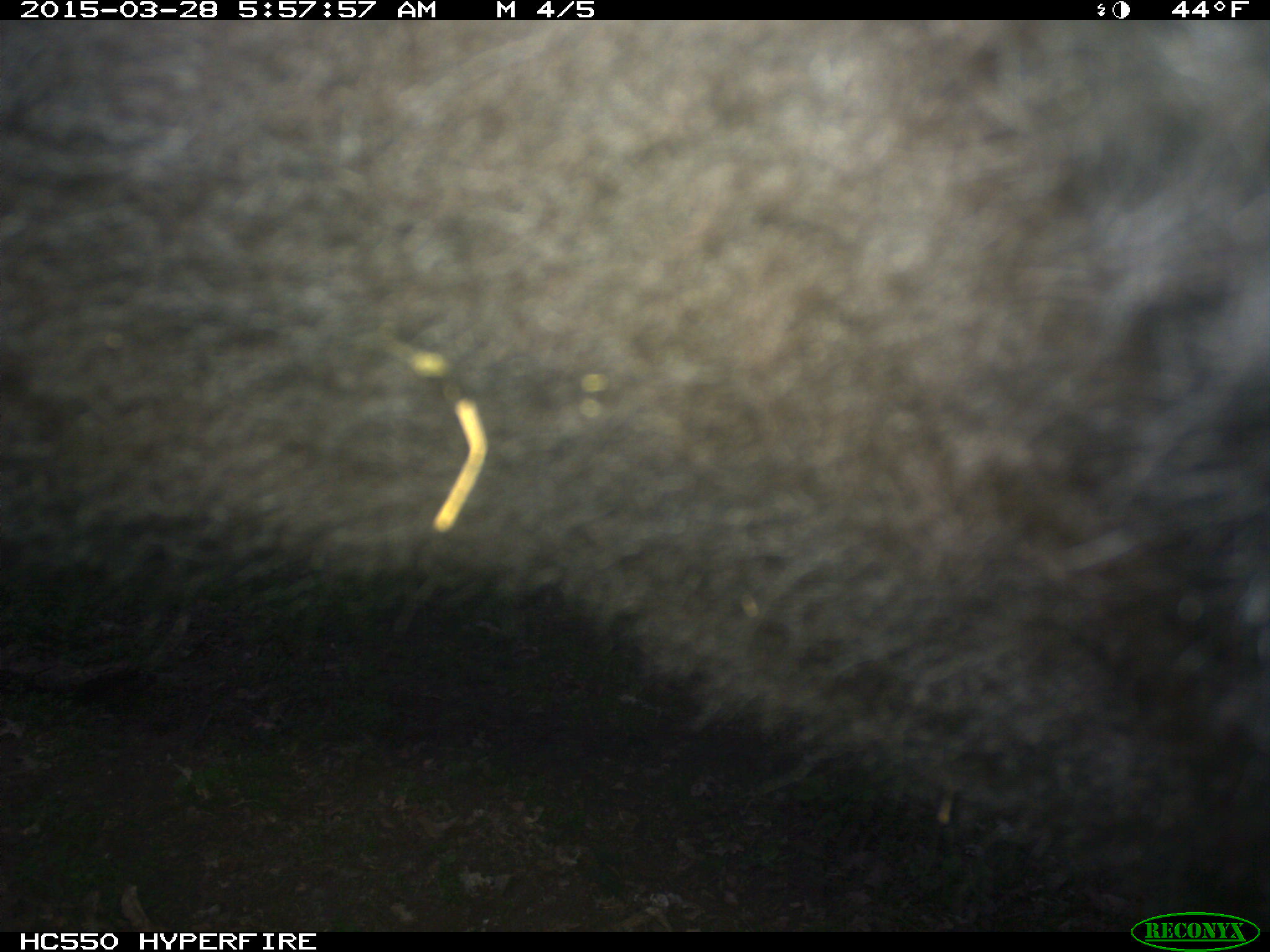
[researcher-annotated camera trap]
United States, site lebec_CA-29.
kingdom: Animalia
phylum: Chordata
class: Mammalia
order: Artiodactyla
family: Bovidae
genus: Bos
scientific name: Bos taurus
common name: domestic cow